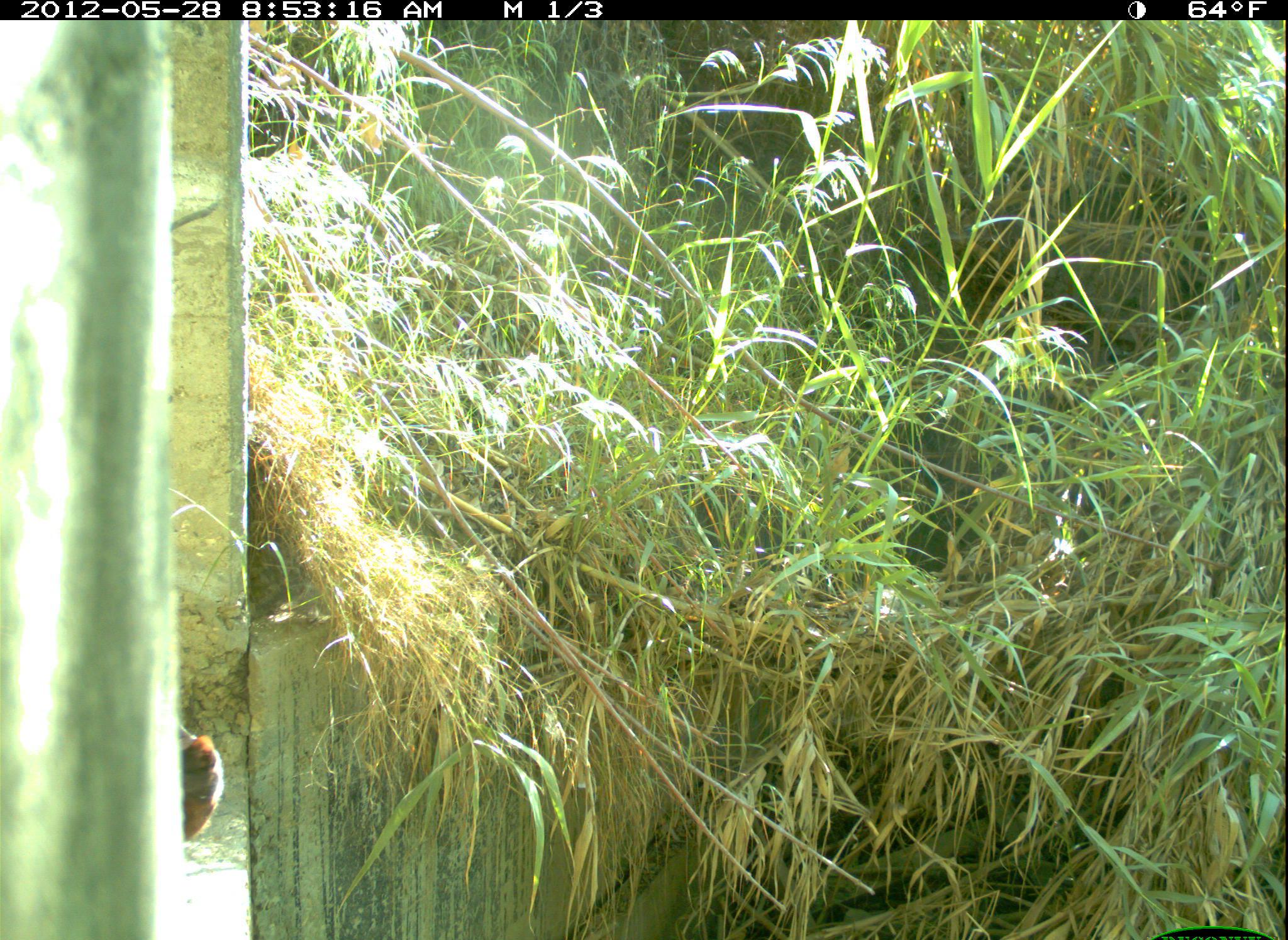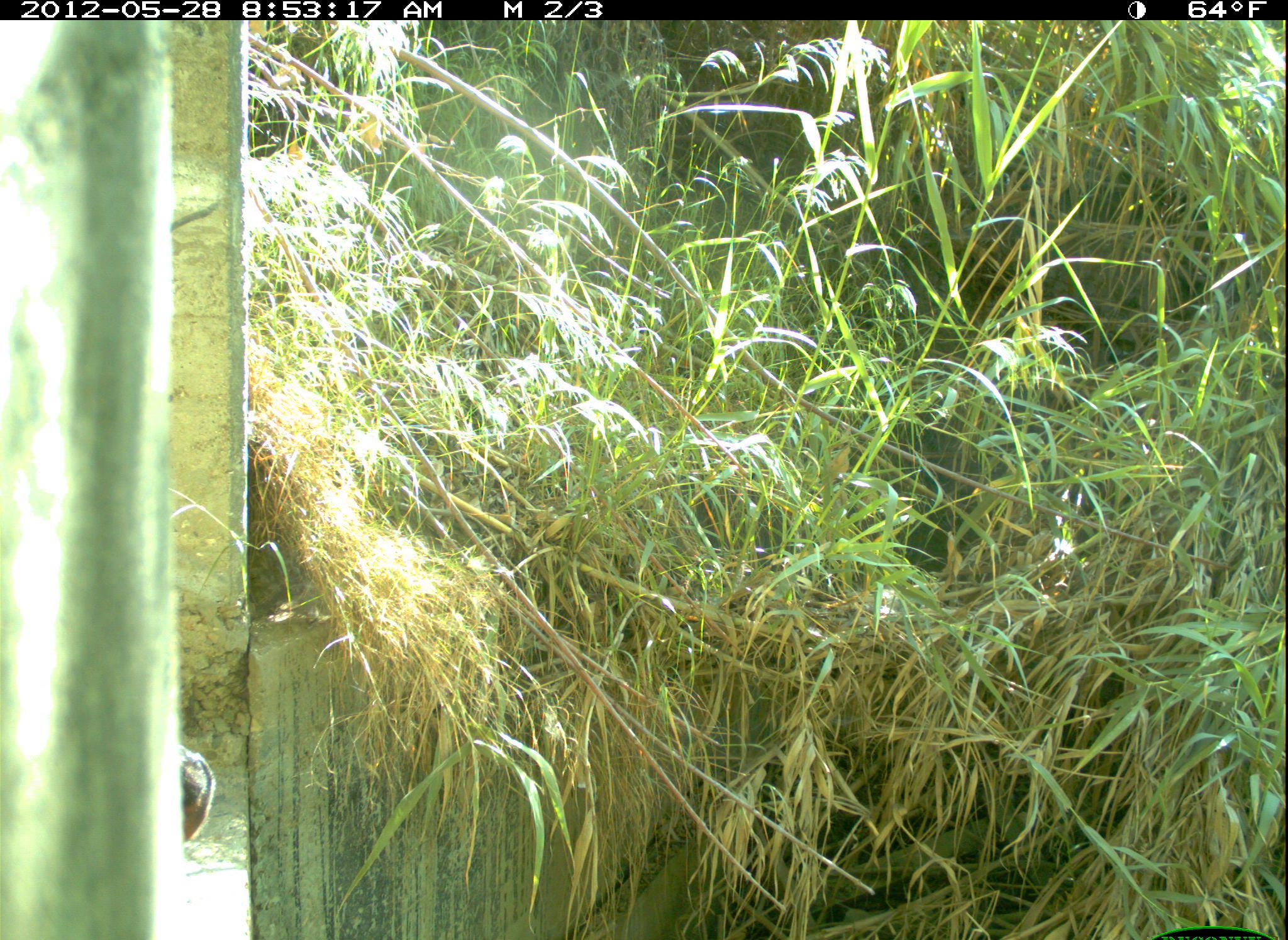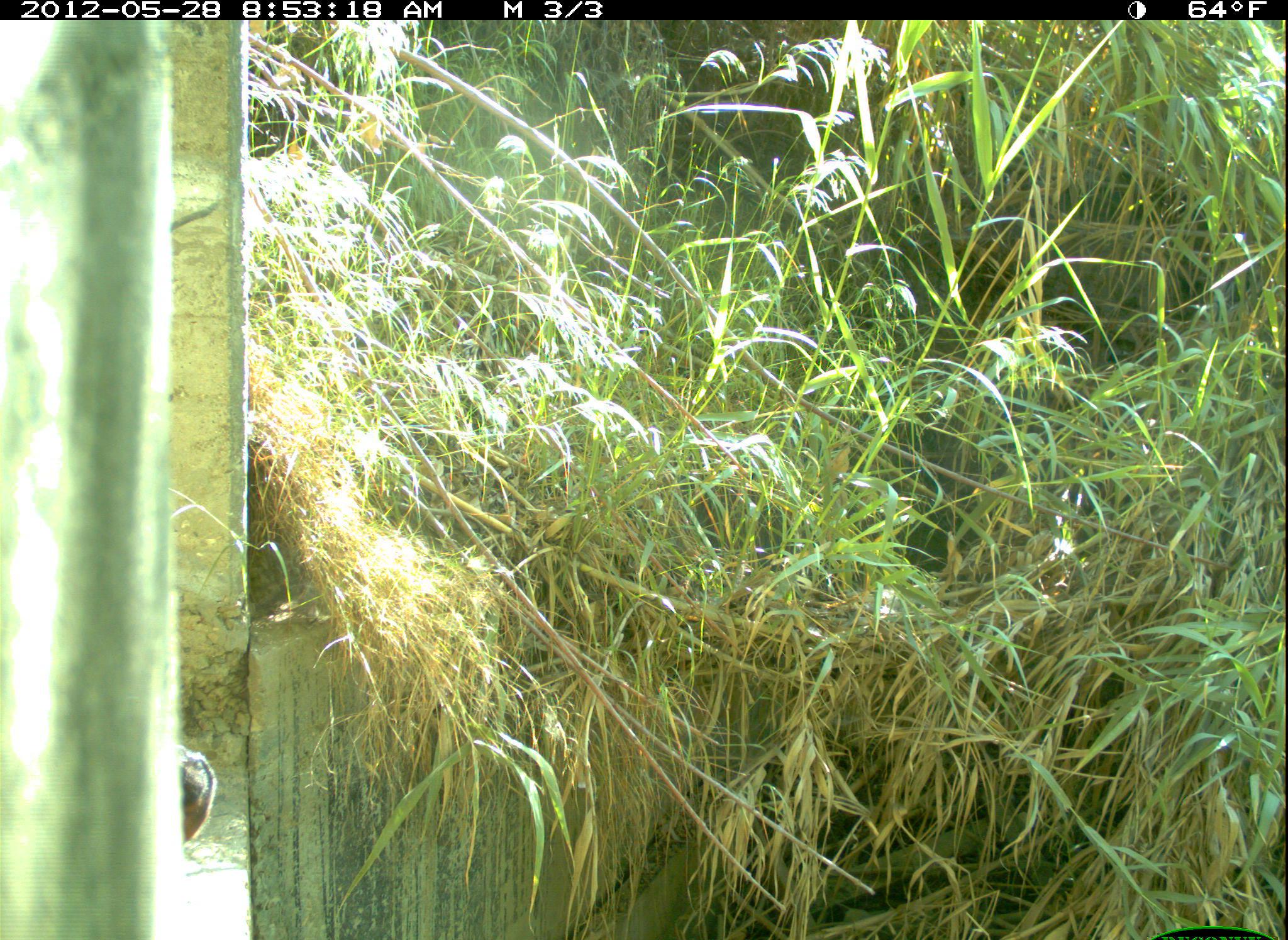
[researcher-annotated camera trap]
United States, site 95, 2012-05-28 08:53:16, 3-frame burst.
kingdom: Animalia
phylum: Chordata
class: Mammalia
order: Carnivora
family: Felidae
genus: Felis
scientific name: Felis catus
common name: cat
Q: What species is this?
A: Cat (Felis catus).